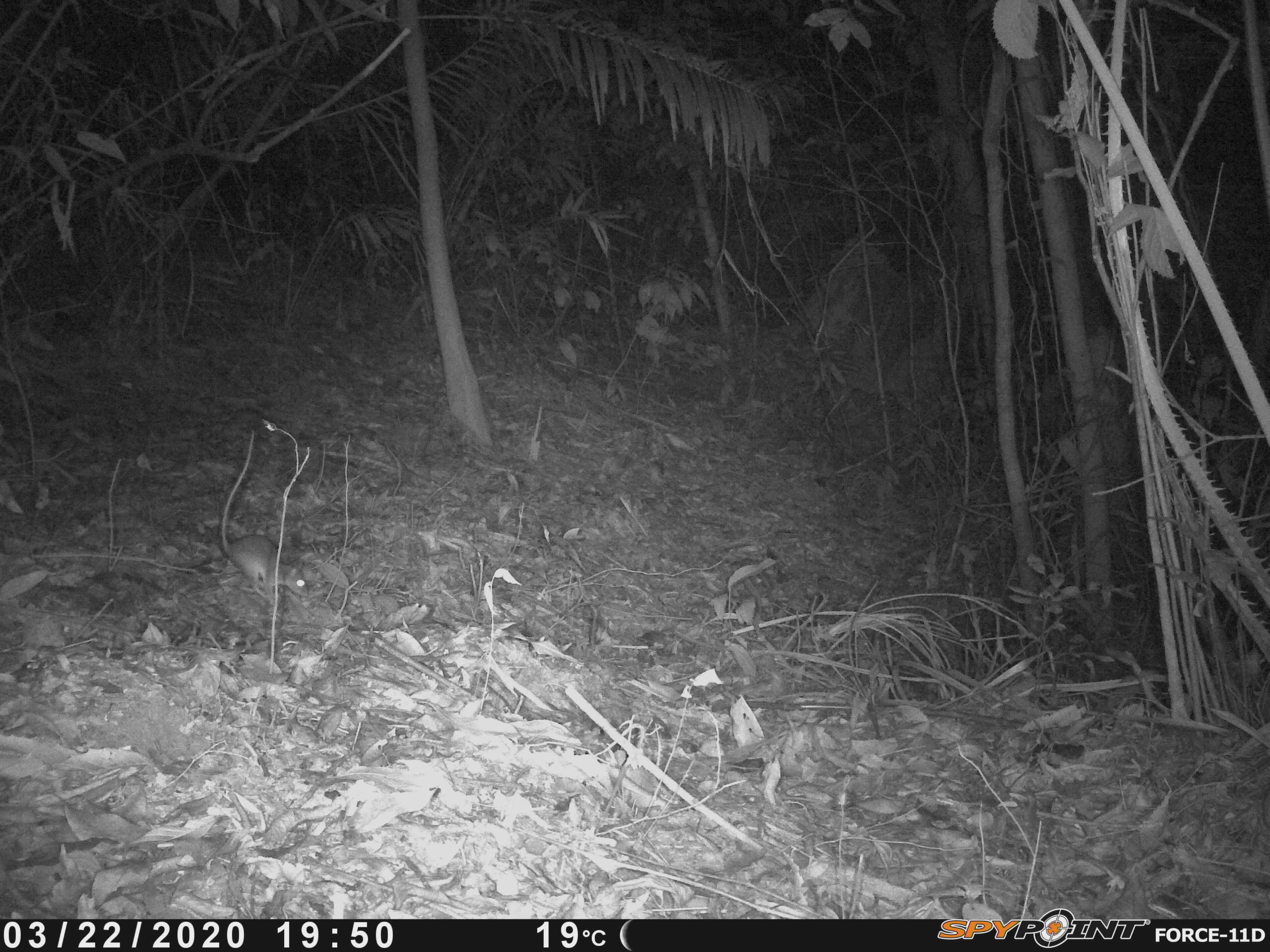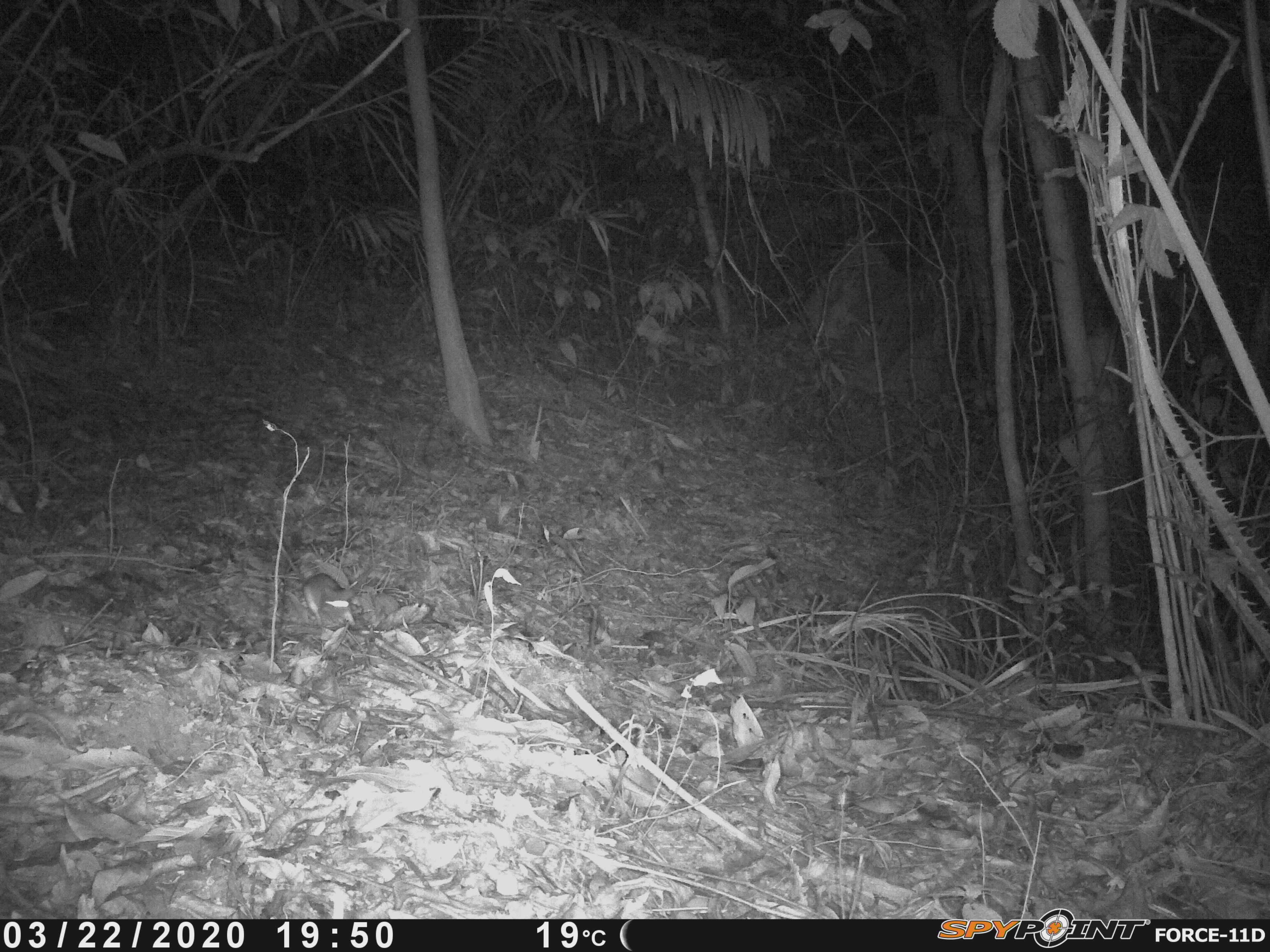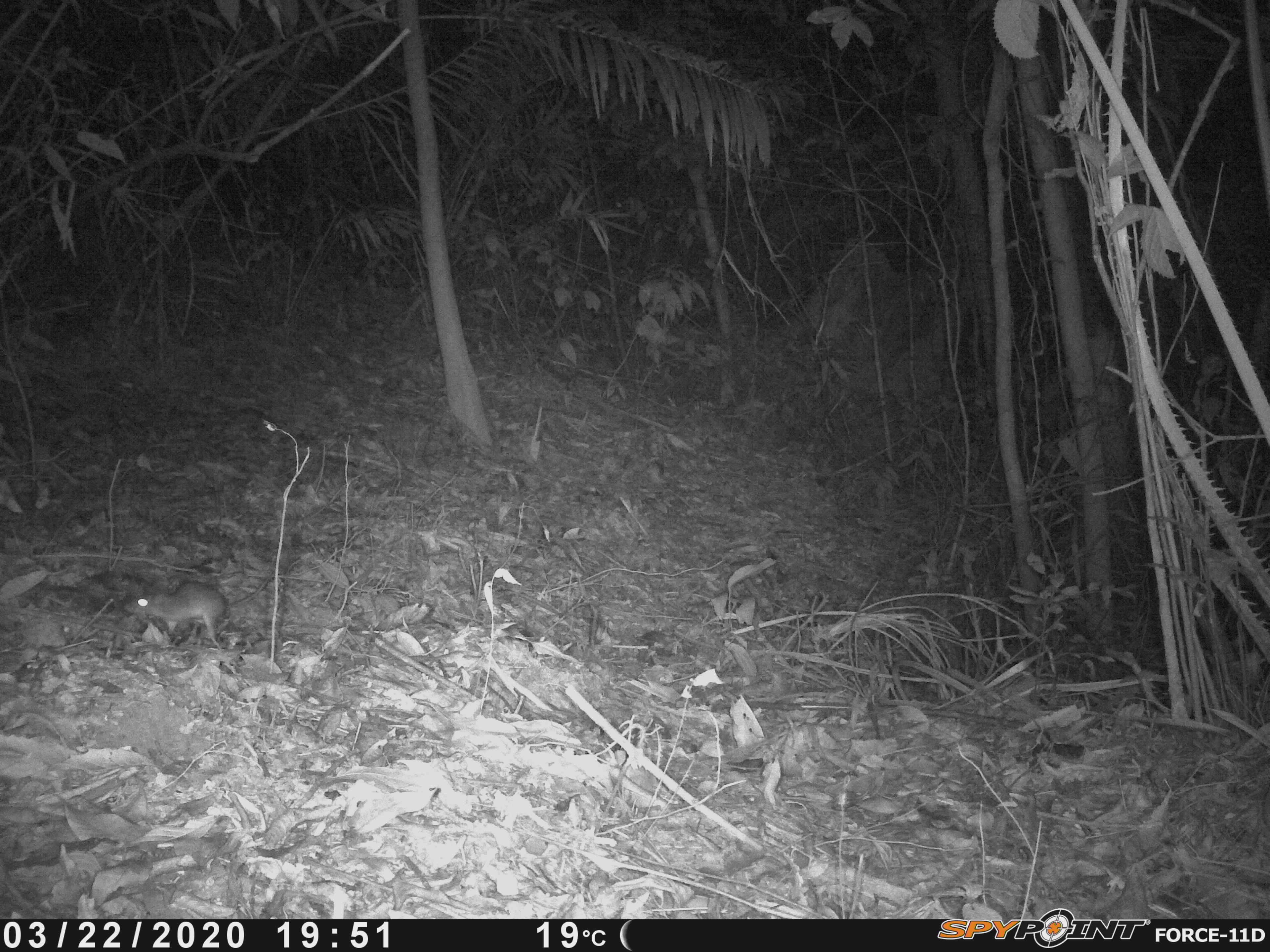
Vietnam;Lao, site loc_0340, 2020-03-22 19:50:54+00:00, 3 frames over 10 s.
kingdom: Animalia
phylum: Chordata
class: Mammalia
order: Rodentia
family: Muridae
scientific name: Muridae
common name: old-world mice and rats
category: unidentified murid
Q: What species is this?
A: Unidentified murid (old-world mice and rats) (Muridae).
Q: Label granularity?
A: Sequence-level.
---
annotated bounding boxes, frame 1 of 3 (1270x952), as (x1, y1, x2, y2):
unidentified murid: (220, 429, 308, 595)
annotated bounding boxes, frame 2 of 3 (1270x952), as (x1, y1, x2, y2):
unidentified murid: (262, 515, 355, 624)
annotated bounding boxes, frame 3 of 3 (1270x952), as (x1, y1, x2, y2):
unidentified murid: (123, 568, 281, 637)